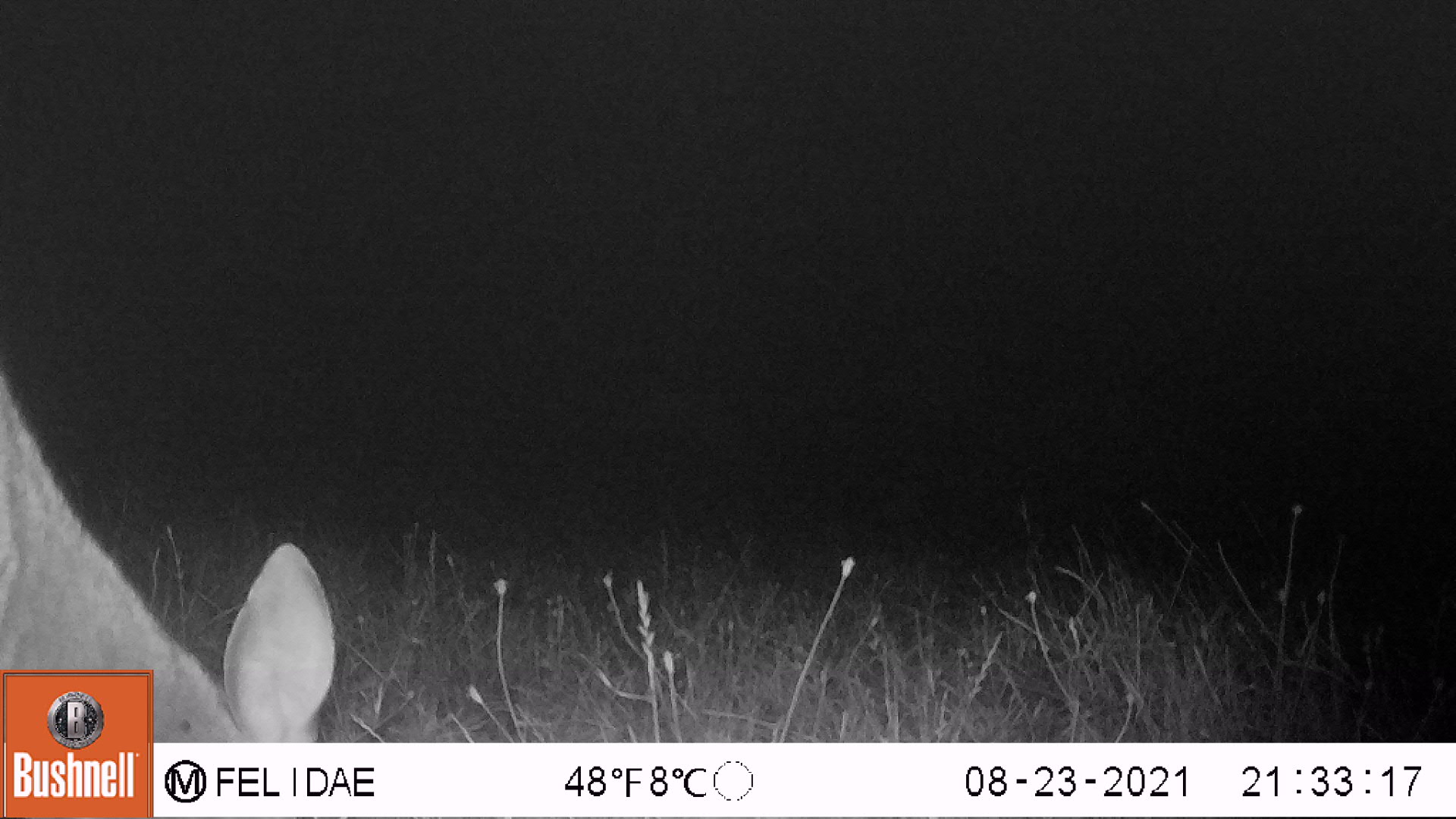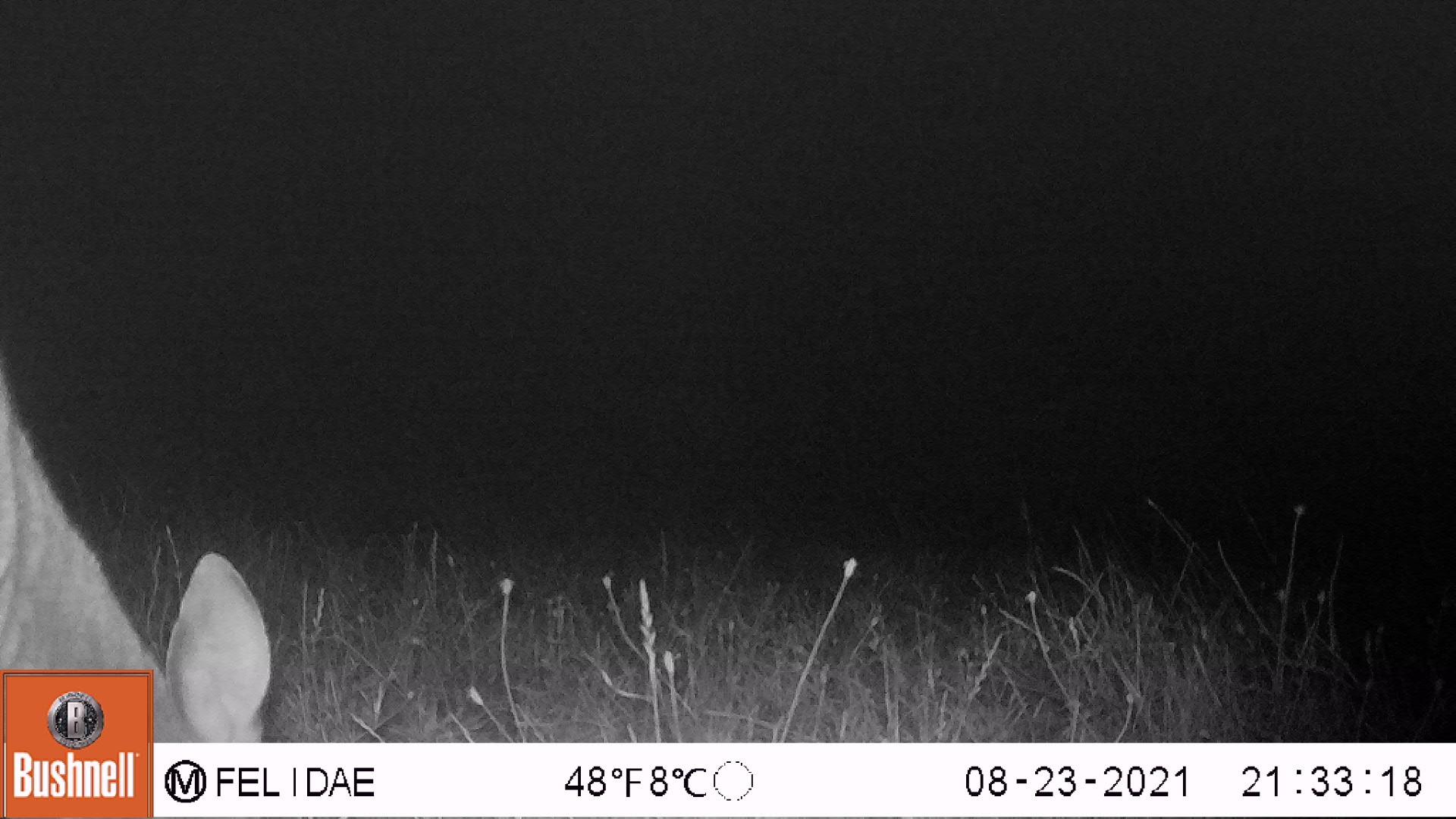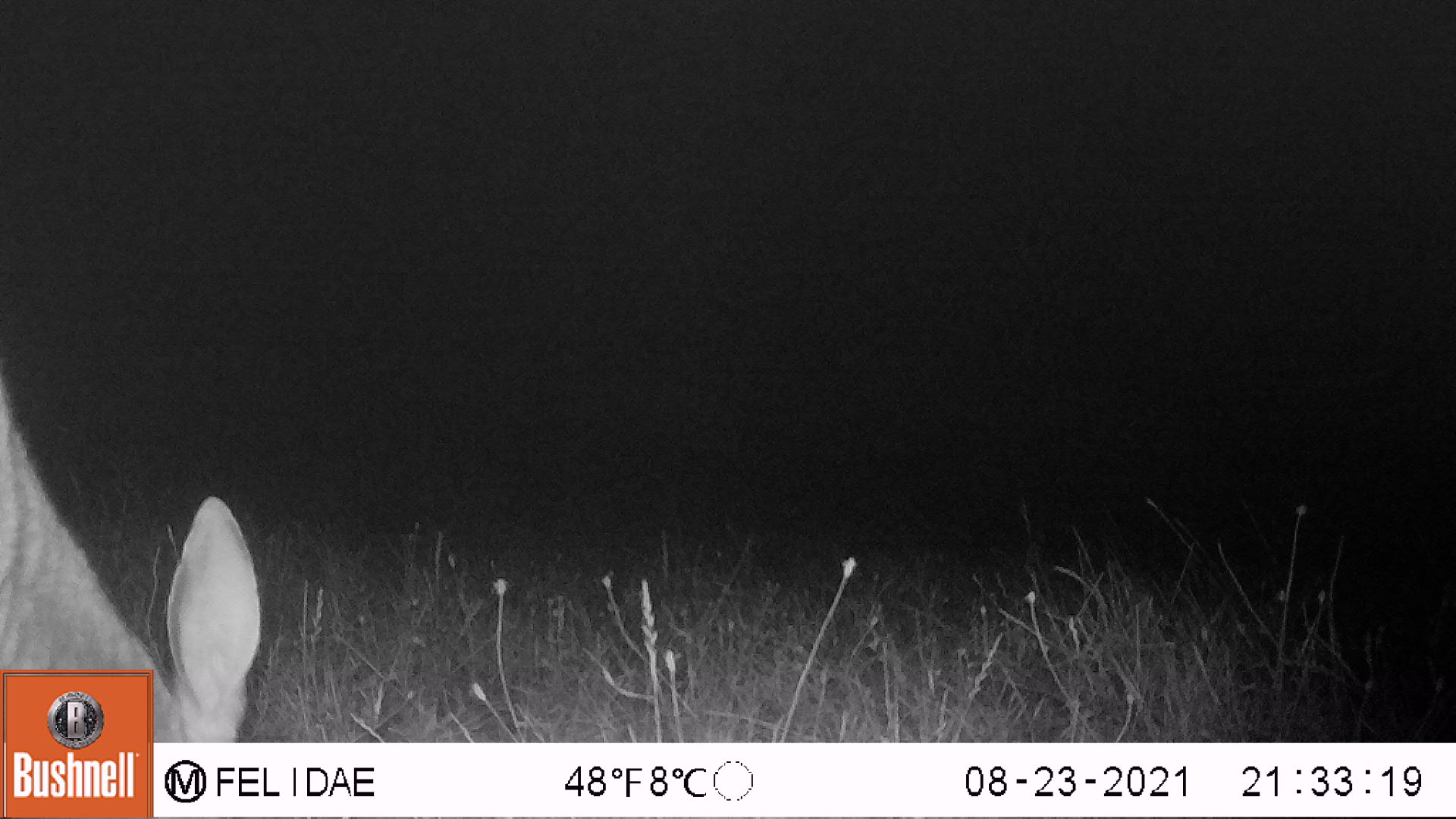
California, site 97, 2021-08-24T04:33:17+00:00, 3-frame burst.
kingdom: Animalia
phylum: Chordata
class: Mammalia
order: Artiodactyla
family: Cervidae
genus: Odocoileus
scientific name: Odocoileus hemionus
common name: mule deer